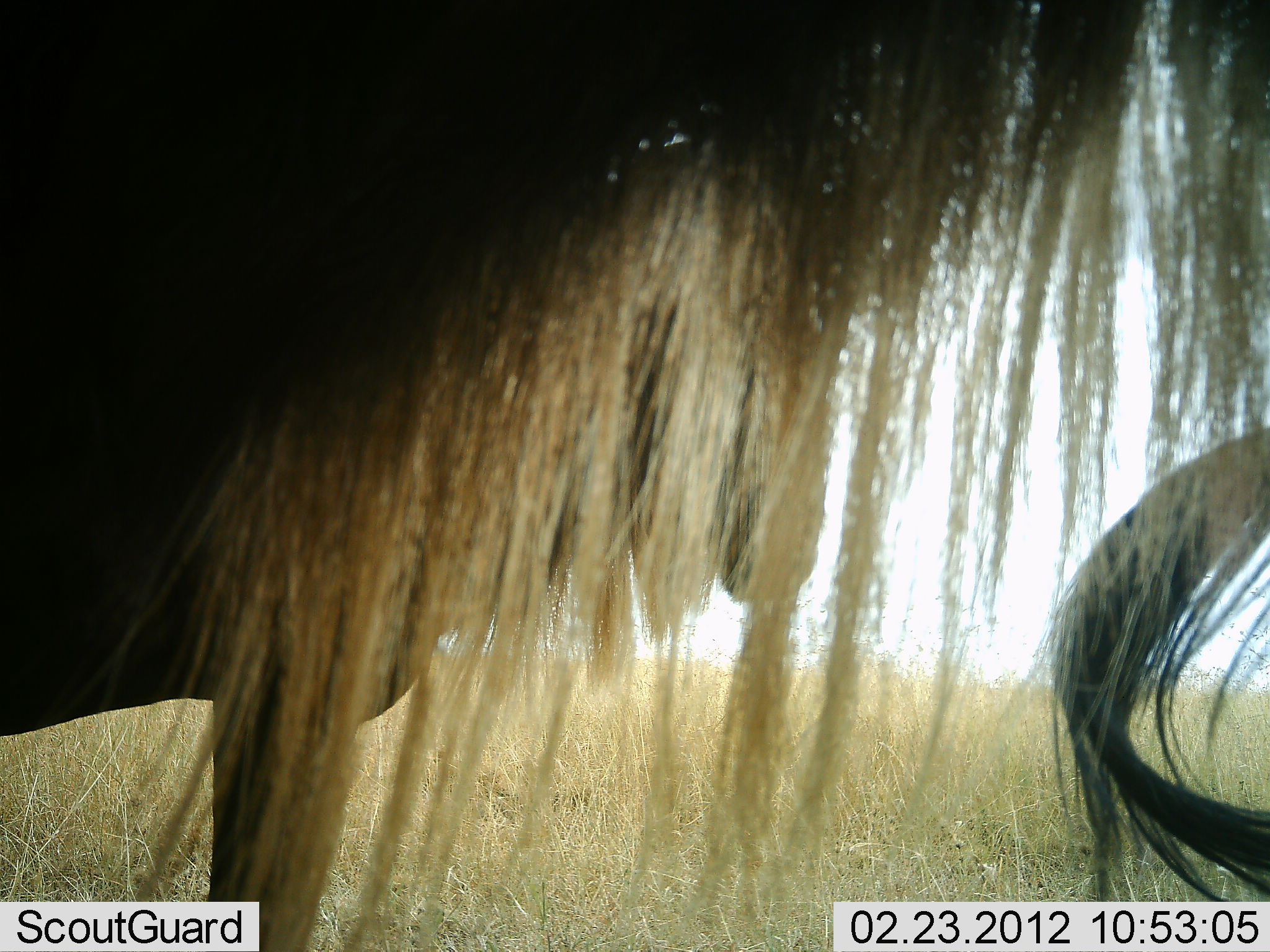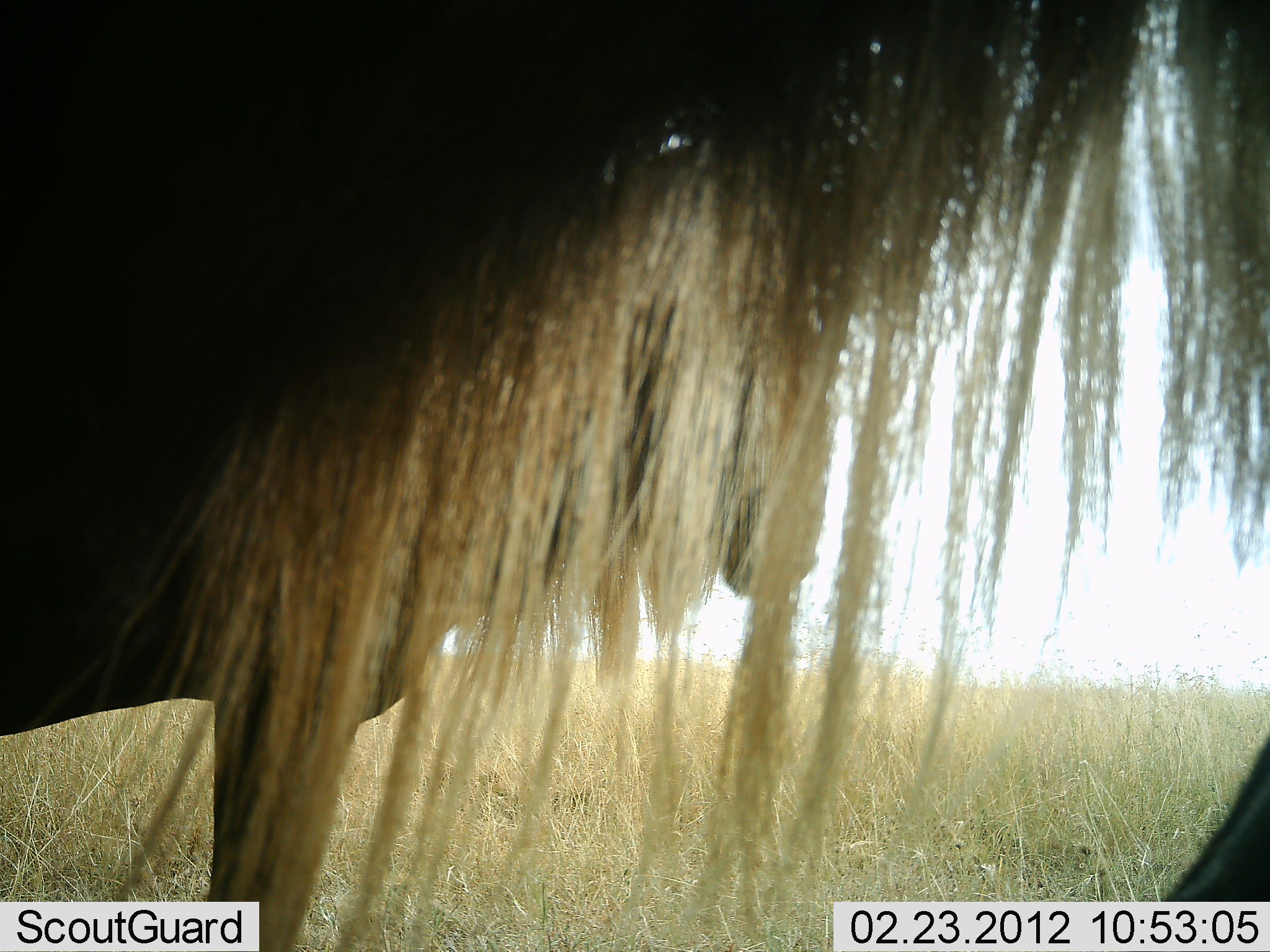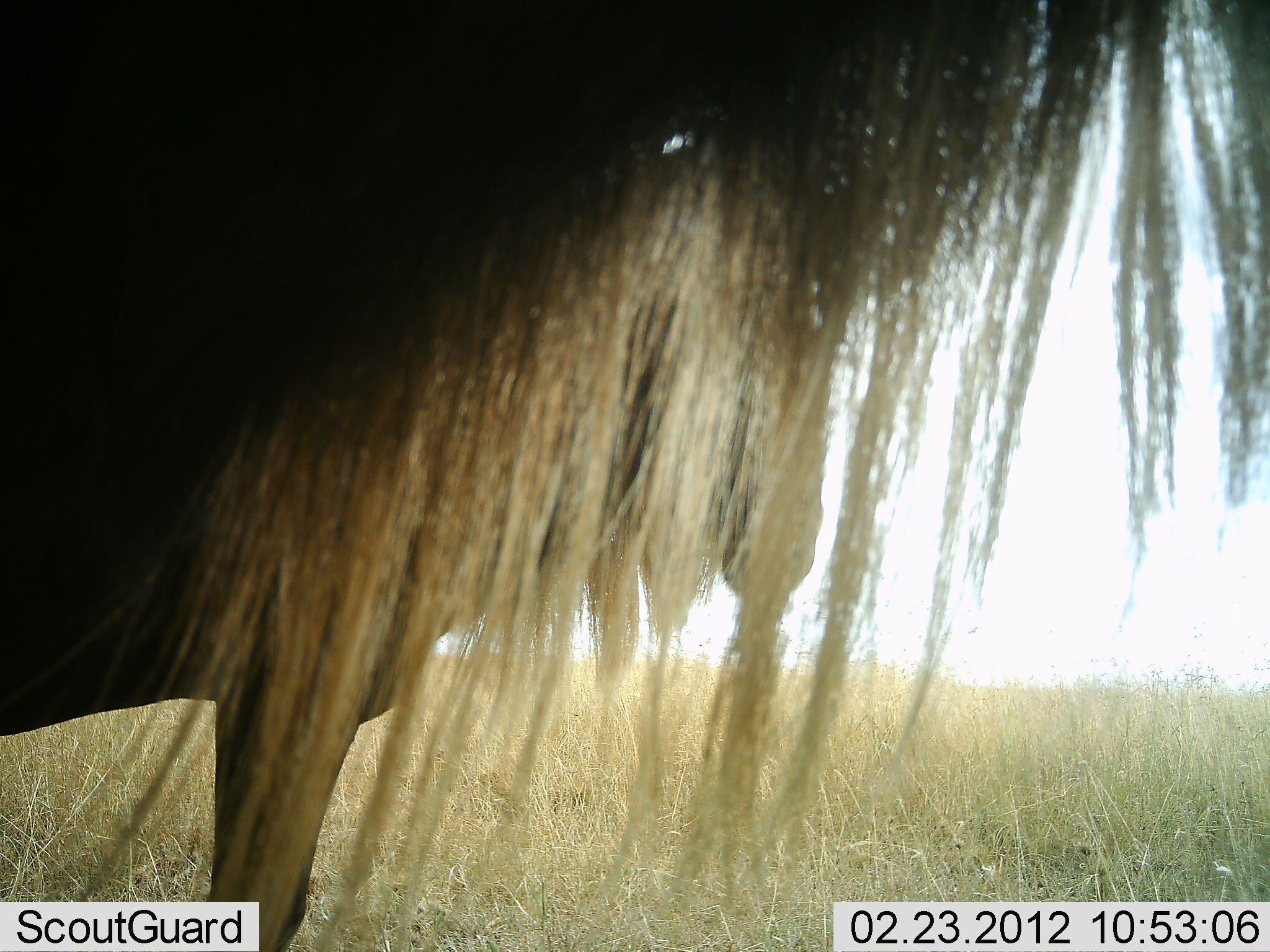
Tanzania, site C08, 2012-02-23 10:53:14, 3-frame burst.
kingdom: Animalia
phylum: Chordata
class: Mammalia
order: Artiodactyla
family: Bovidae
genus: Connochaetes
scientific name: Connochaetes taurinus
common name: blue wildebeest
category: wildebeest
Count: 2.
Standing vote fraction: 95%.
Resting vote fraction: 5%.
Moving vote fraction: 0%.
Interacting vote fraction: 5%.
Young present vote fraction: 0%.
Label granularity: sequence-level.